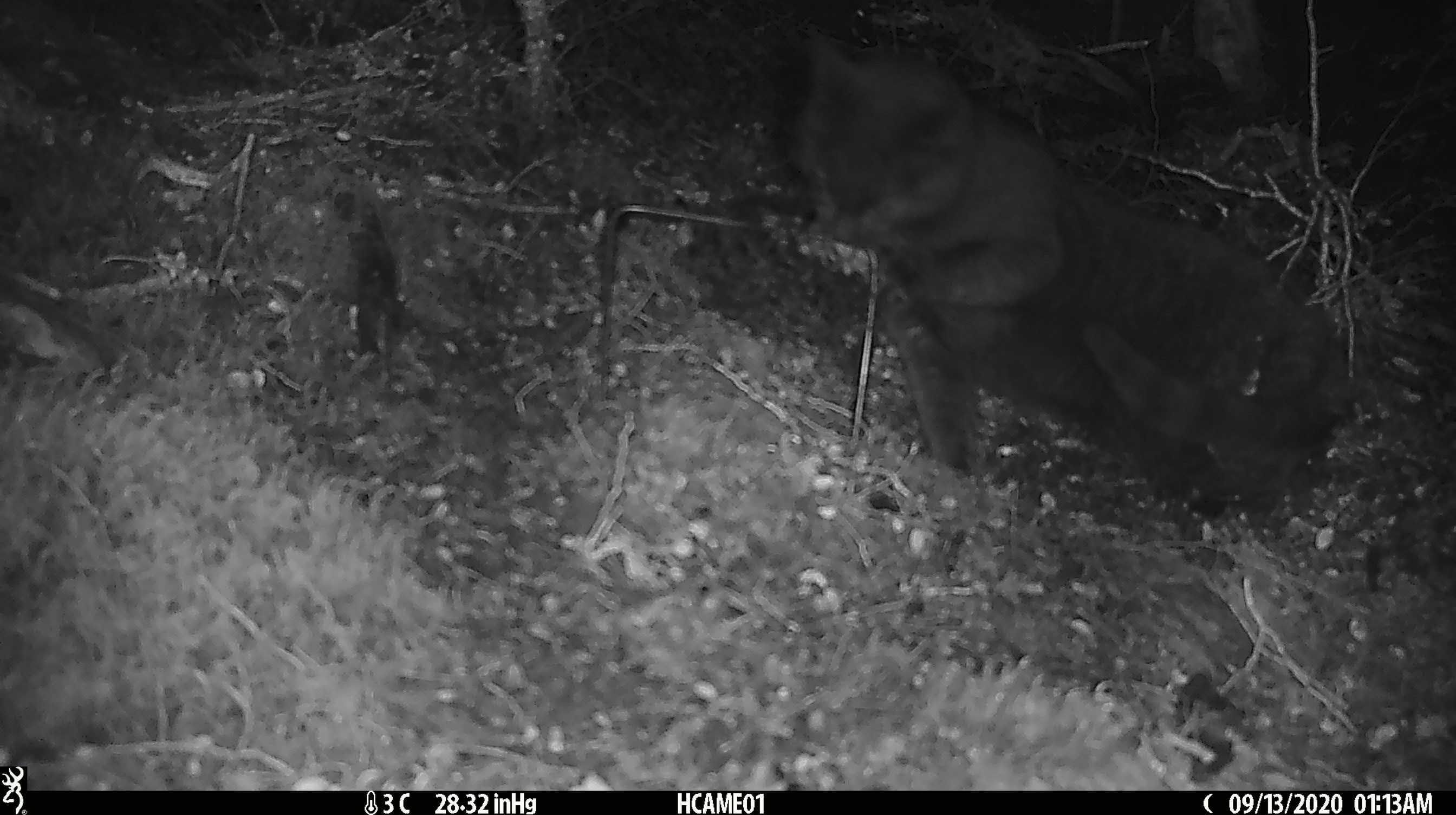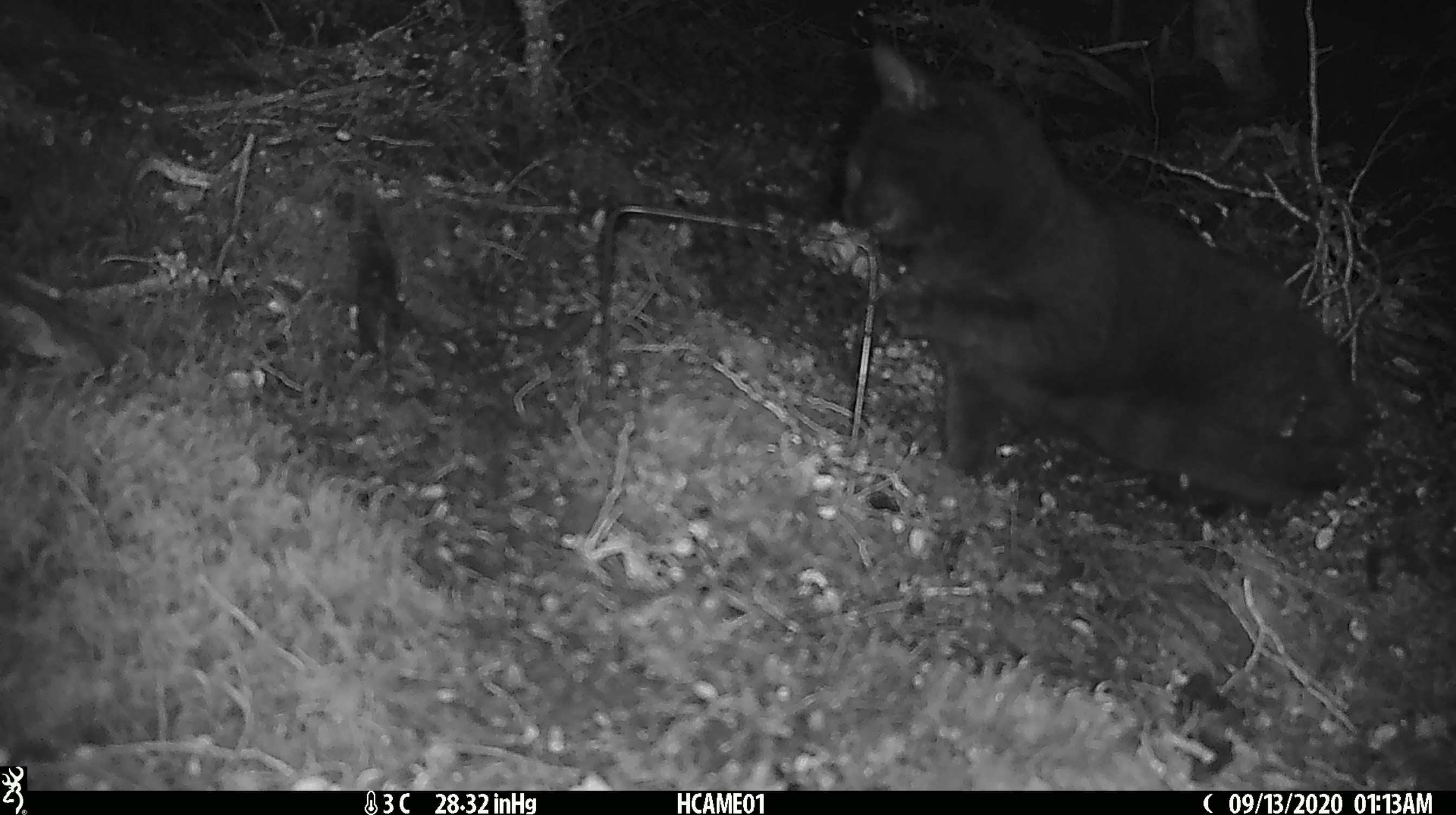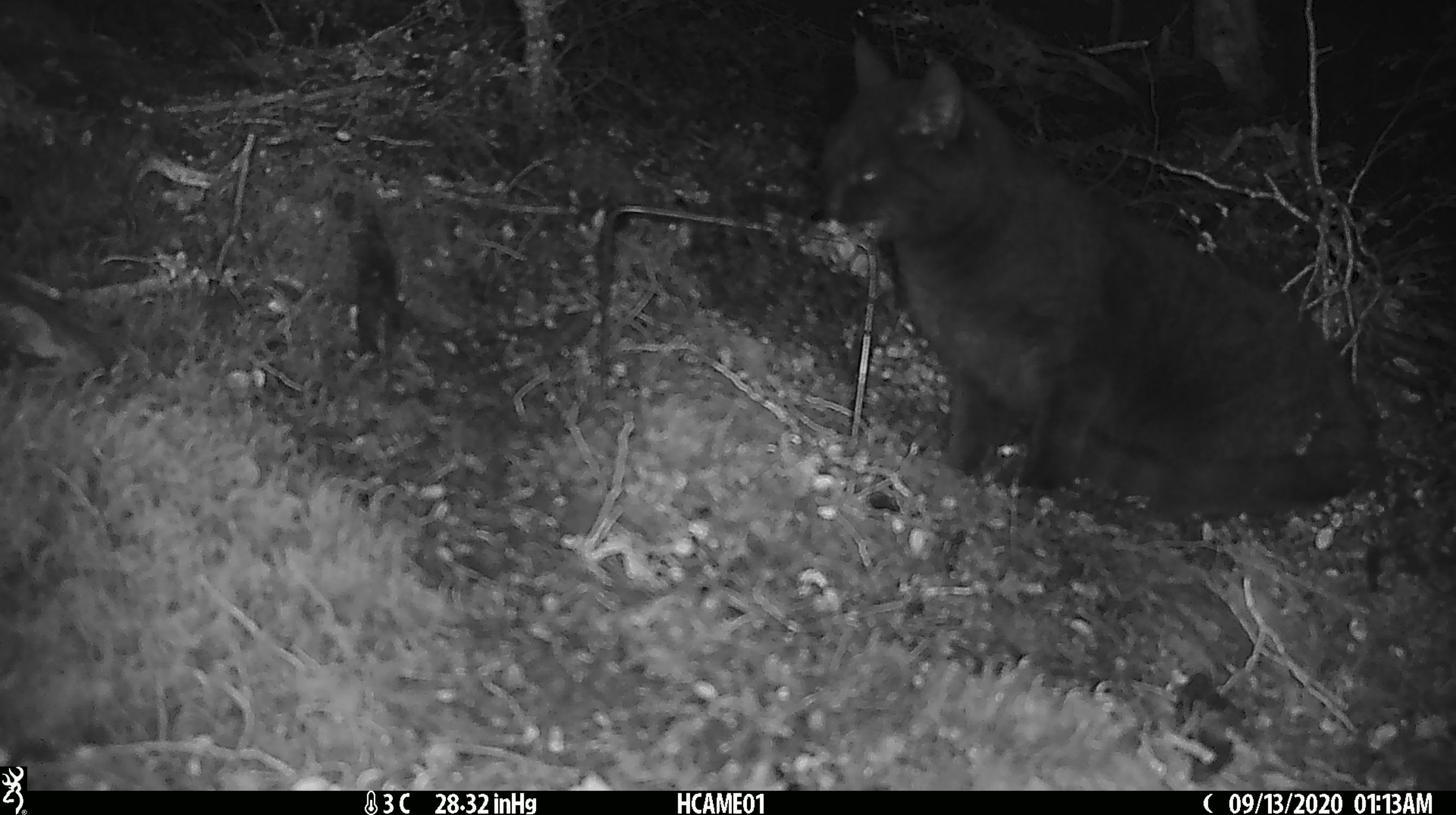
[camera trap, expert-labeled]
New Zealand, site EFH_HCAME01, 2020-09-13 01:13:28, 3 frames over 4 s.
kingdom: Animalia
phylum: Chordata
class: Mammalia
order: Carnivora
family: Felidae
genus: Felis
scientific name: Felis catus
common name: domestic cat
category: cat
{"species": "cat (domestic cat) (Felis catus)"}